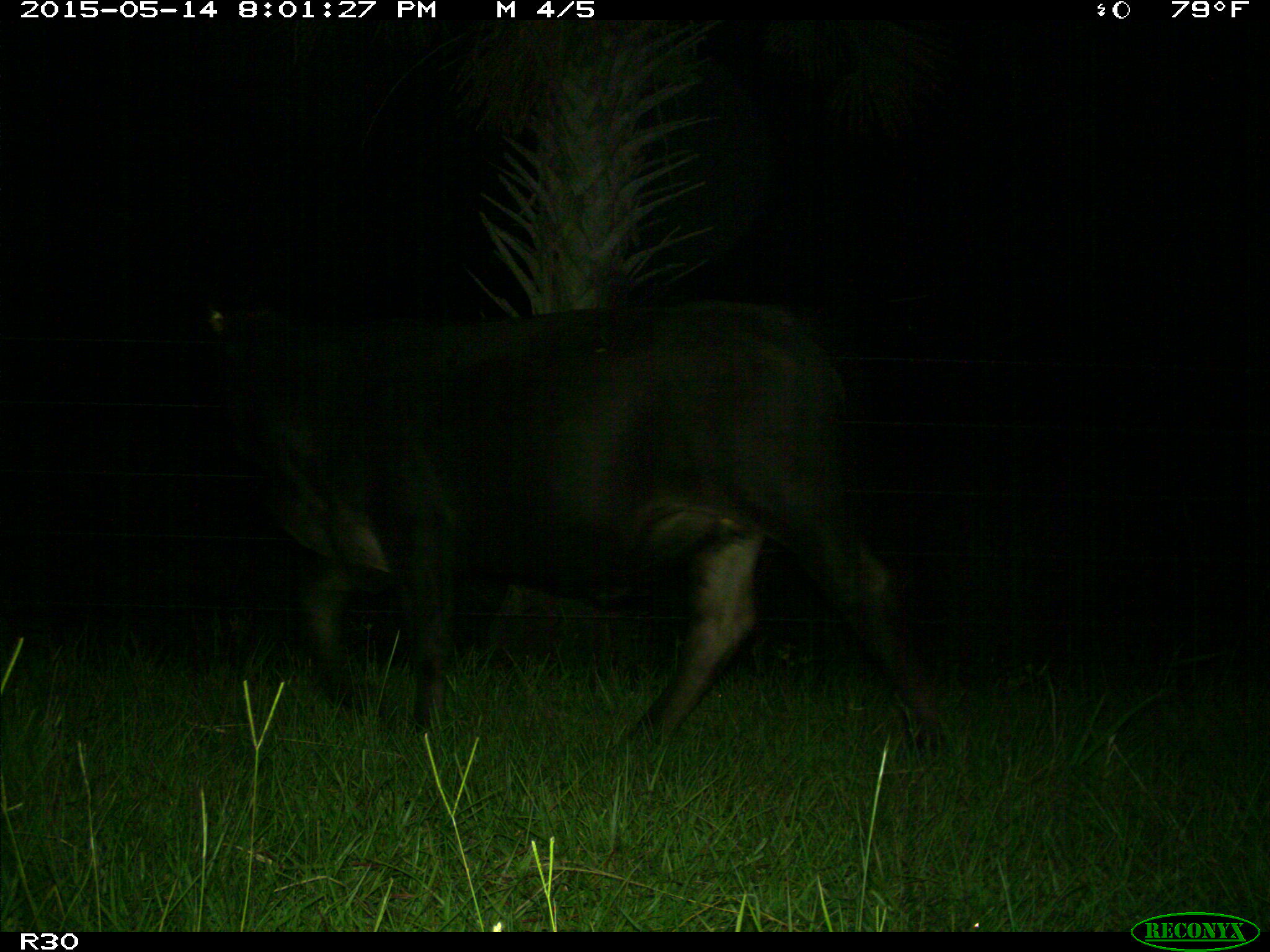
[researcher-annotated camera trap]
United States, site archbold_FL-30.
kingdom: Animalia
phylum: Chordata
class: Mammalia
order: Artiodactyla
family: Bovidae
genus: Bos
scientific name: Bos taurus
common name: domestic cow